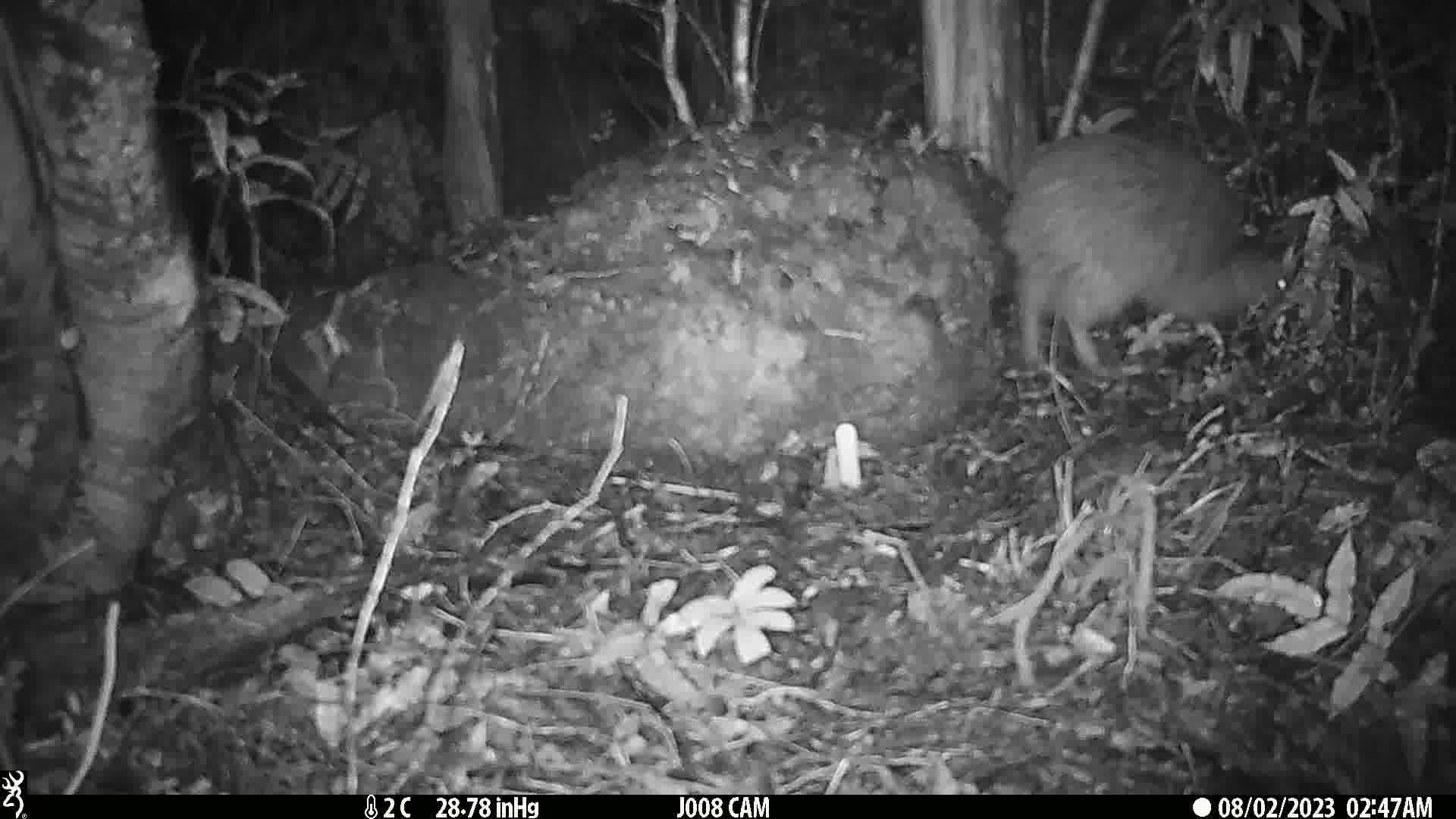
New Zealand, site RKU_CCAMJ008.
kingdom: Animalia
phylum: Chordata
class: Aves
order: Apterygiformes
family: Apterygidae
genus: Apteryx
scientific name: Apteryx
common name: kiwi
Kiwi (Apteryx).